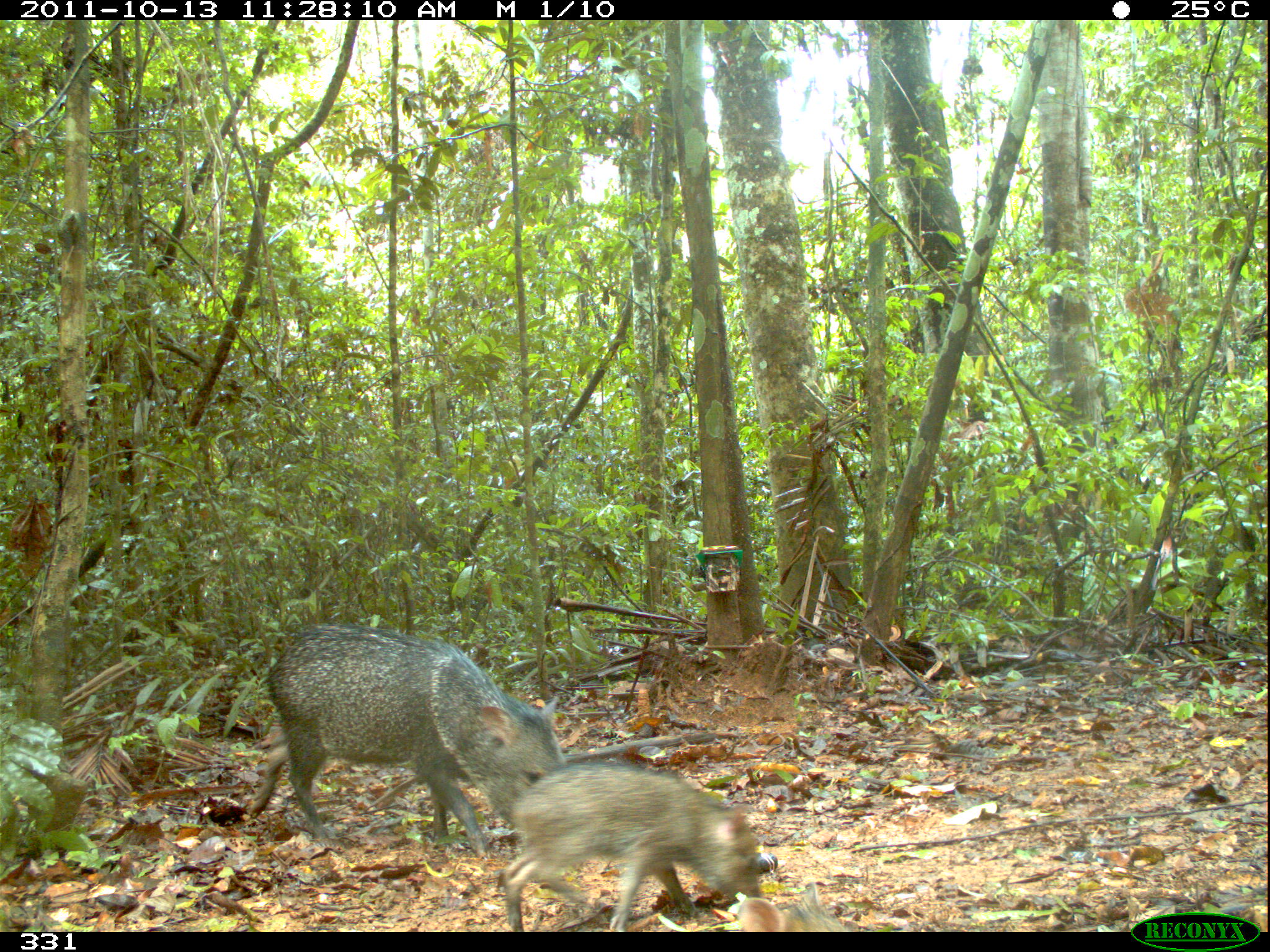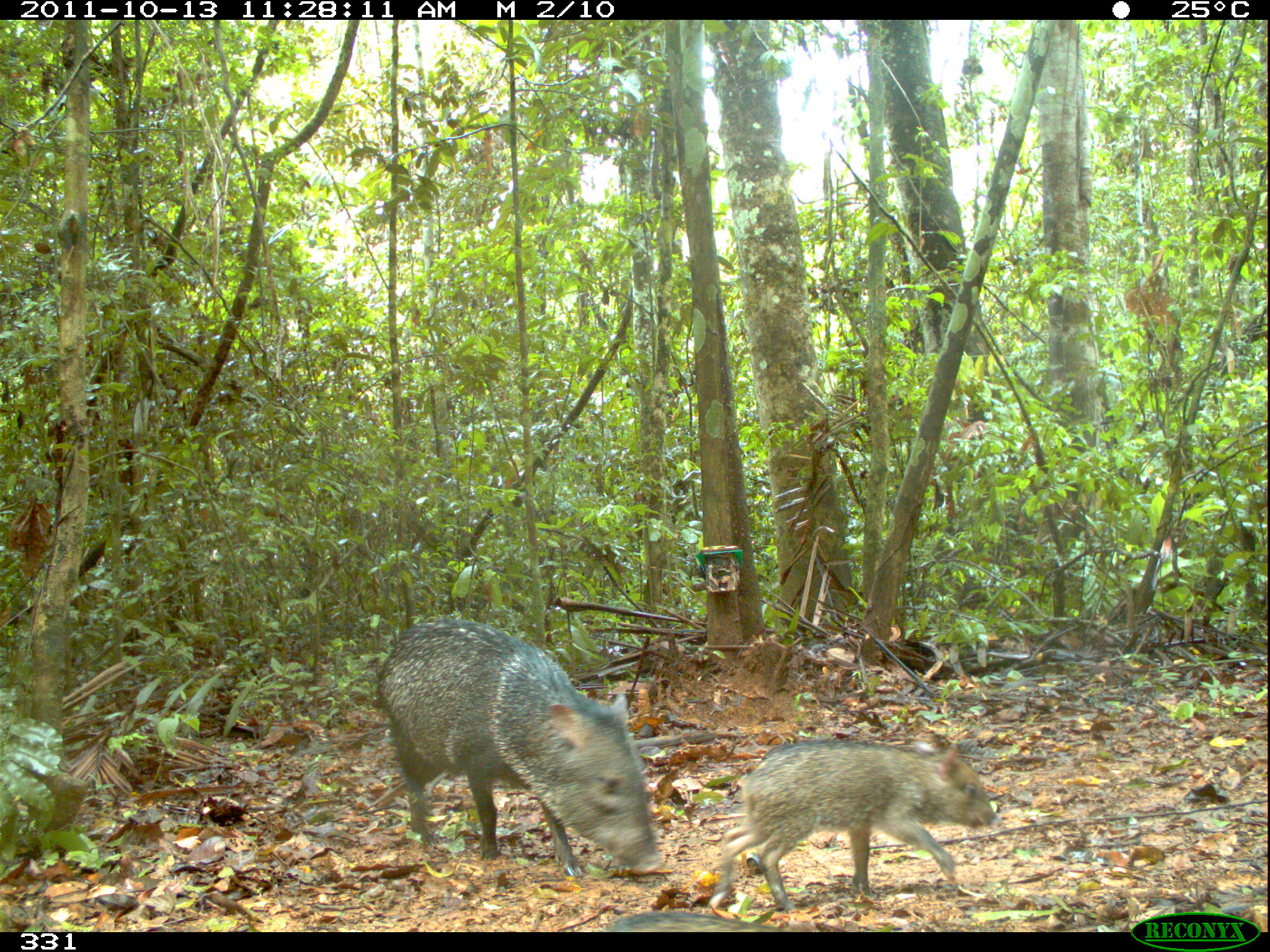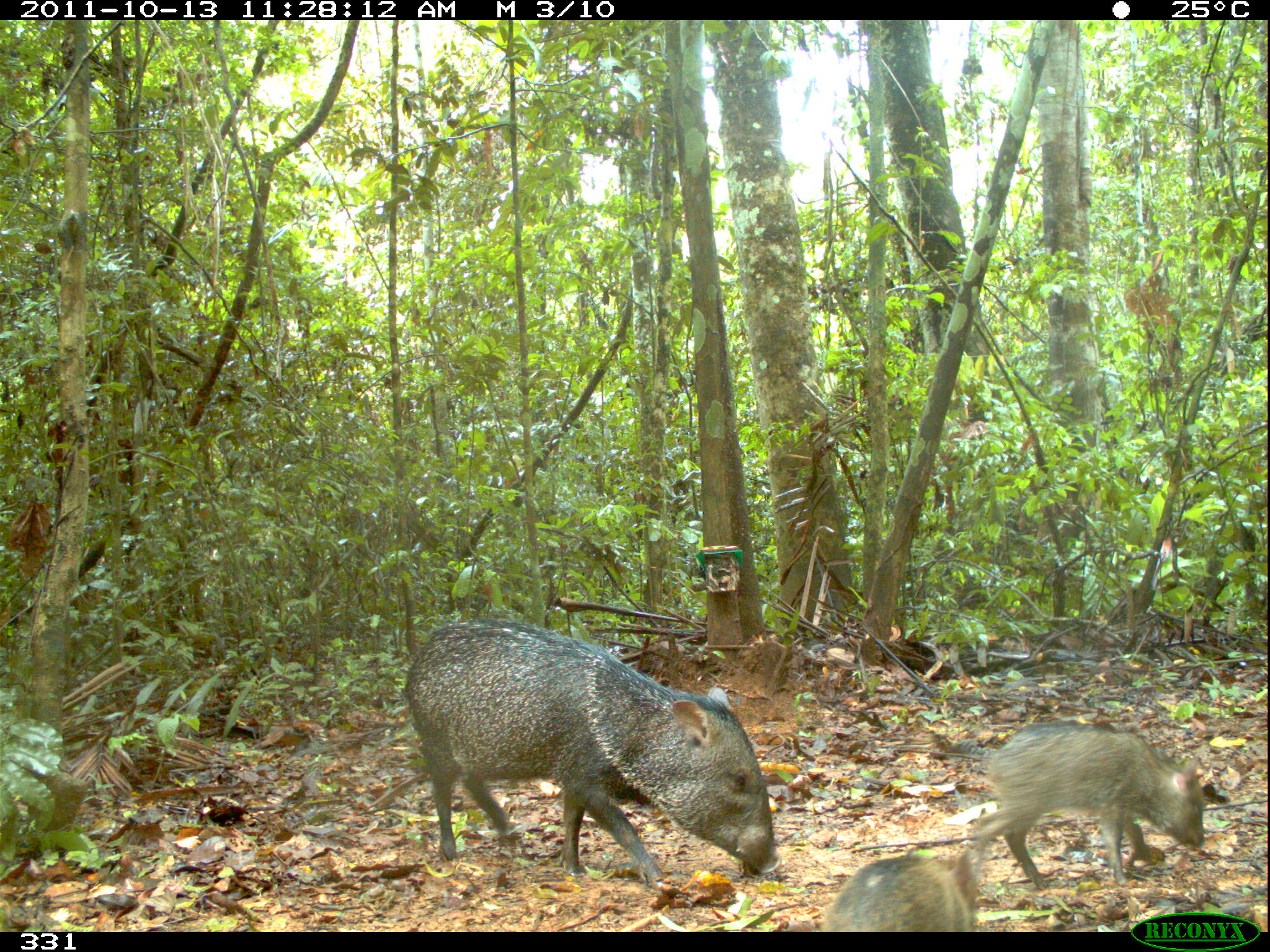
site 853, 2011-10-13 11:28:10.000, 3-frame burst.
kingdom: Animalia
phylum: Chordata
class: Mammalia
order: Artiodactyla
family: Tayassuidae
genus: Pecari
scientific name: Pecari tajacu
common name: collared peccary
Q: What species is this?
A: Pecari tajacu (collared peccary).